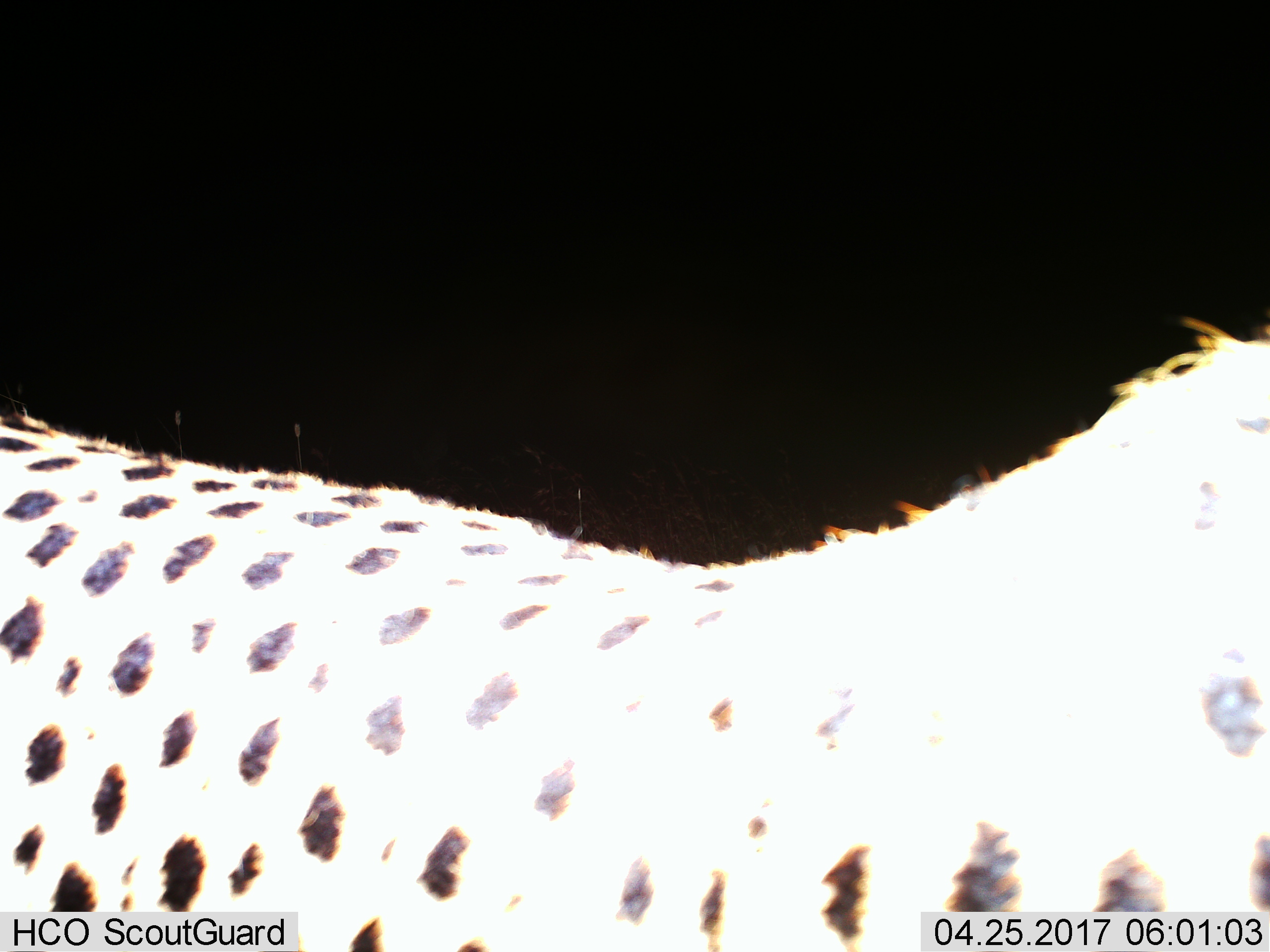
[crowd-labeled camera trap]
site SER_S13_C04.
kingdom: Animalia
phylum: Chordata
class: Mammalia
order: Carnivora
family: Felidae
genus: Acinonyx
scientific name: Acinonyx jubatus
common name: cheetah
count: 1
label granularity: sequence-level